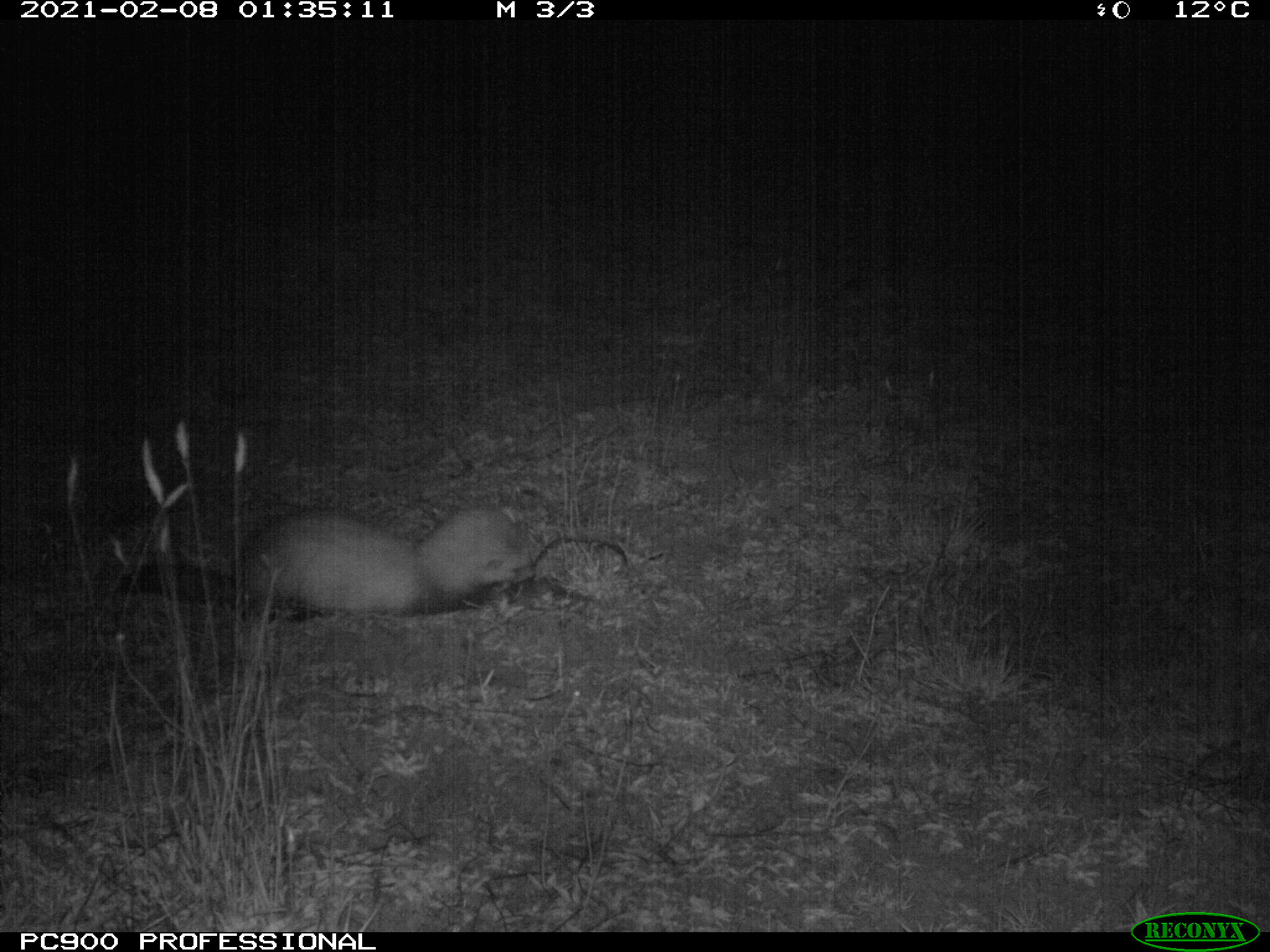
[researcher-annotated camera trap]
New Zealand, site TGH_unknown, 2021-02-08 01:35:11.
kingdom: Animalia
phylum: Chordata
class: Mammalia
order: Carnivora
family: Mustelidae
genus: Mustela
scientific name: Mustela furo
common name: ferret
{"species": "ferret (Mustela furo)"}